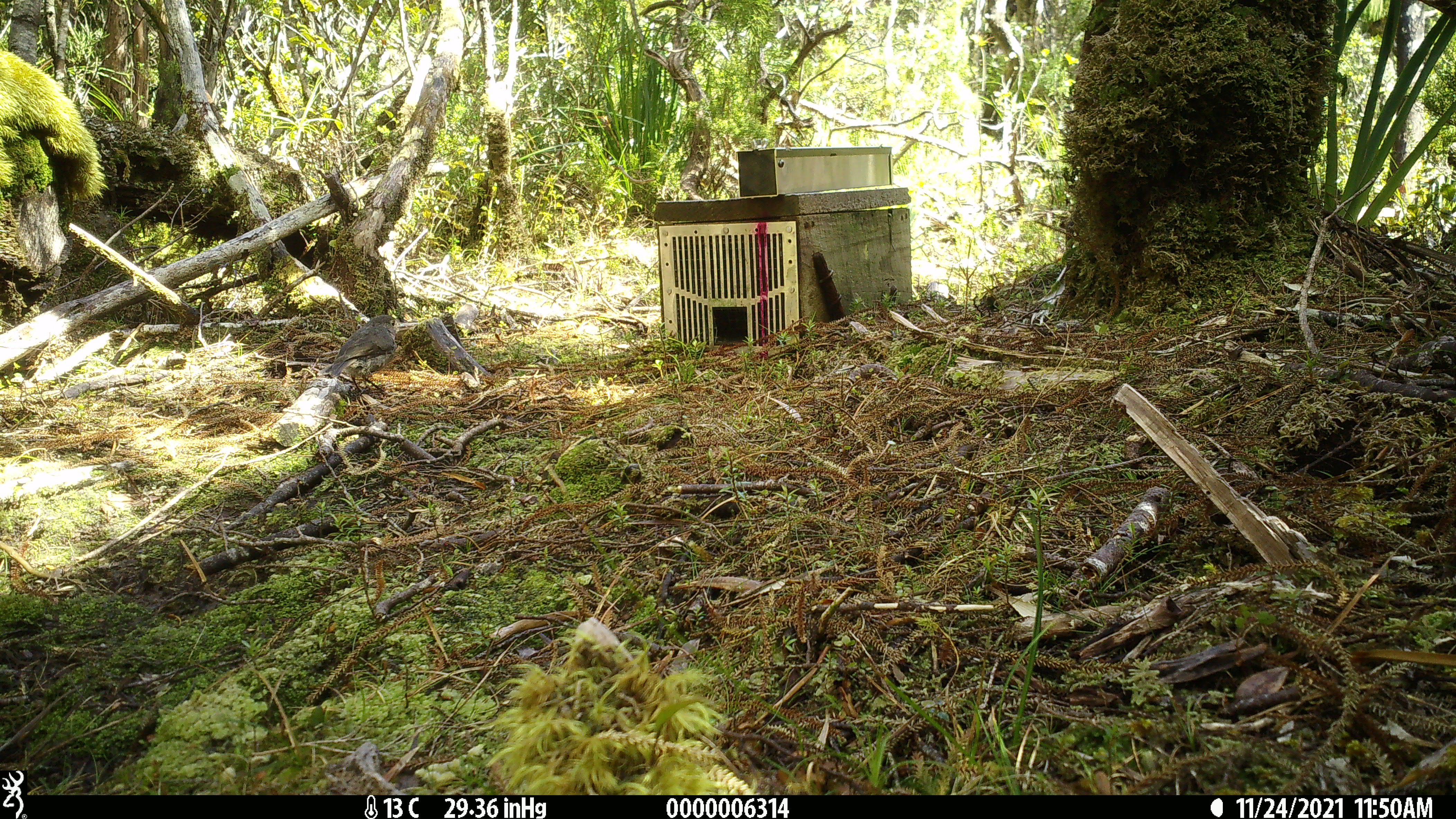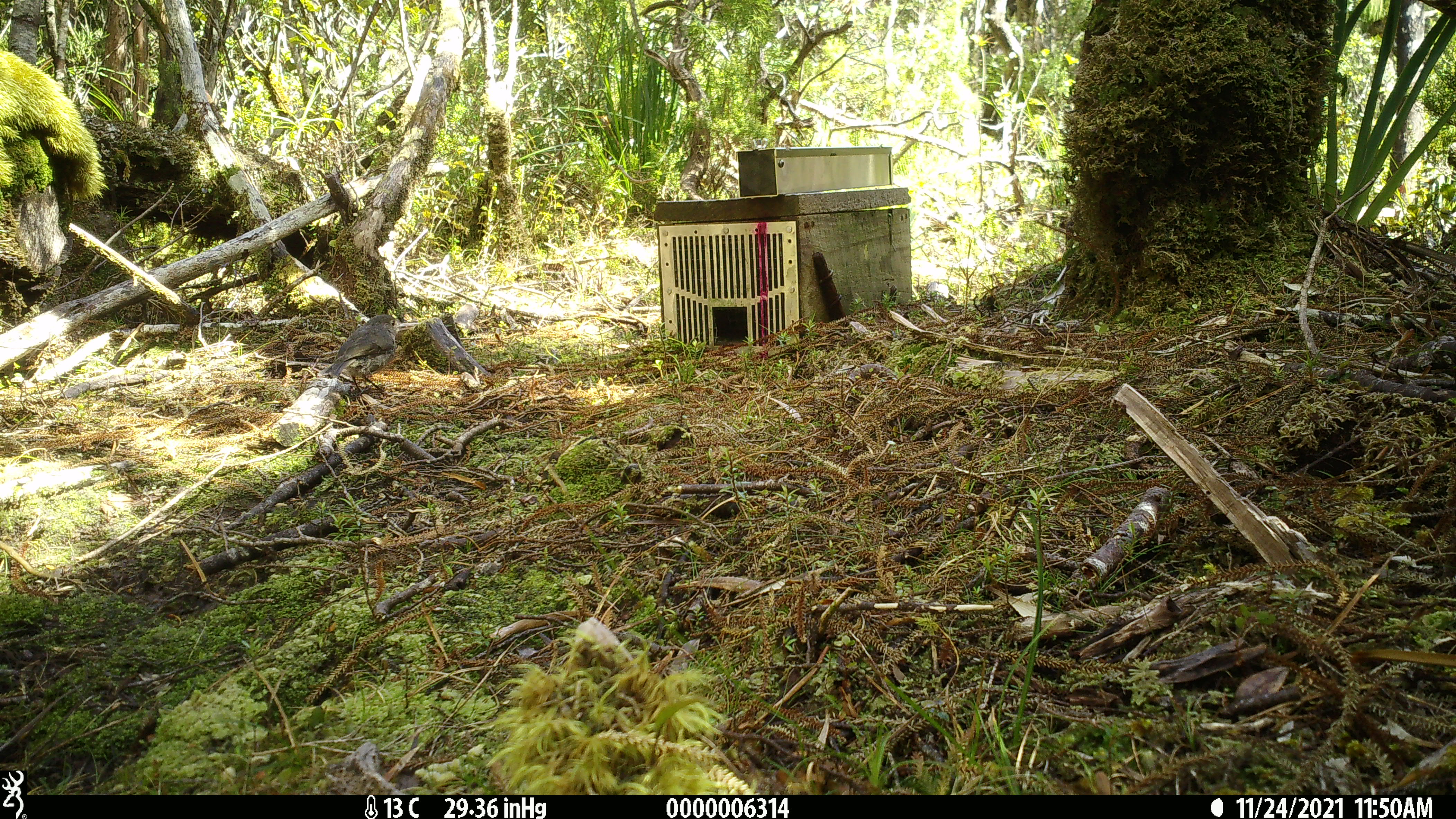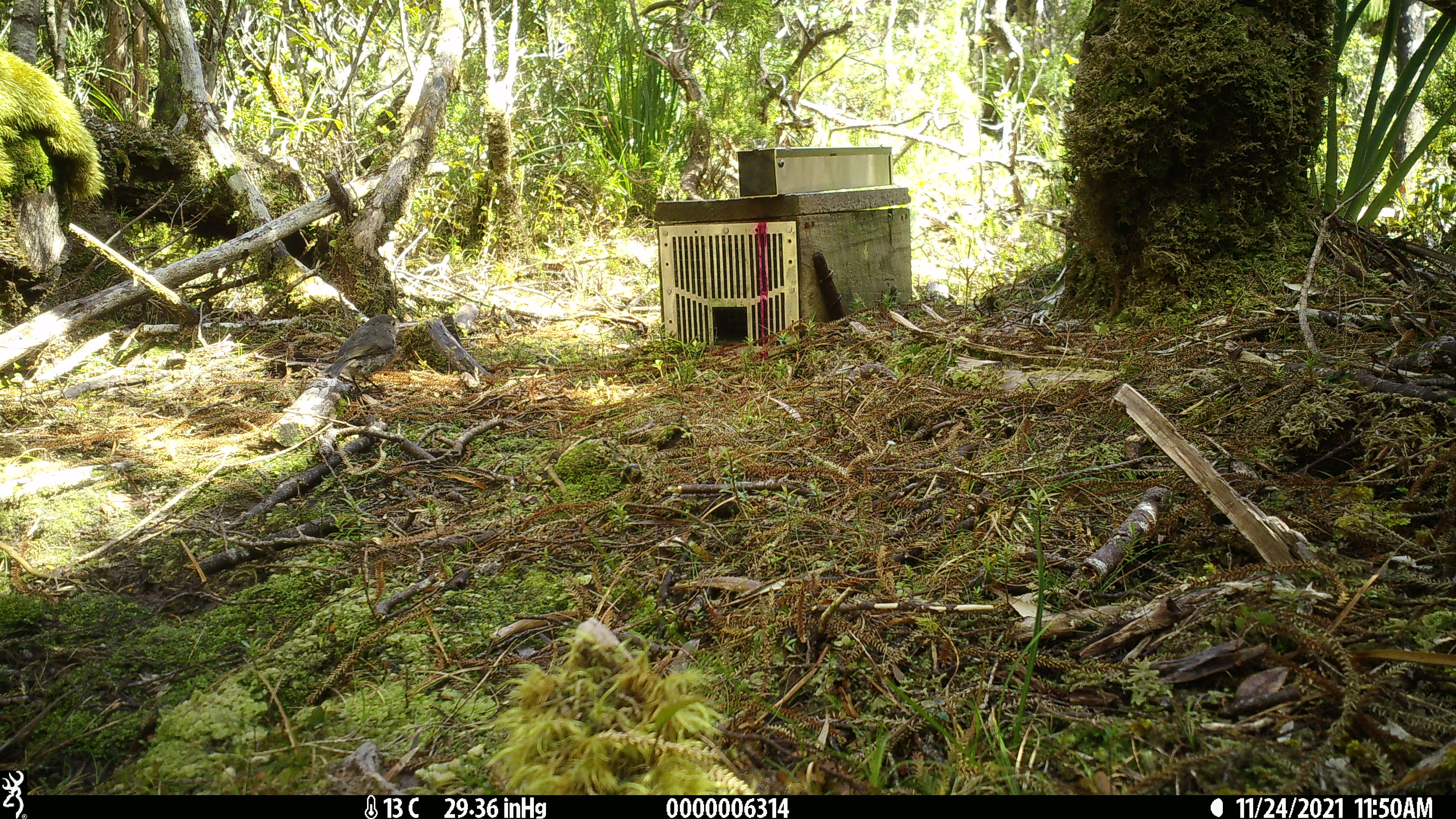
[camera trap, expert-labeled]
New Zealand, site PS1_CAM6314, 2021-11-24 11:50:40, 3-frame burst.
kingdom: Animalia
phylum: Chordata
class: Aves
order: Passeriformes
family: Petroicidae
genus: Petroica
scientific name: Petroica australis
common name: new zealand robin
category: robin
Robin (new zealand robin) (Petroica australis).